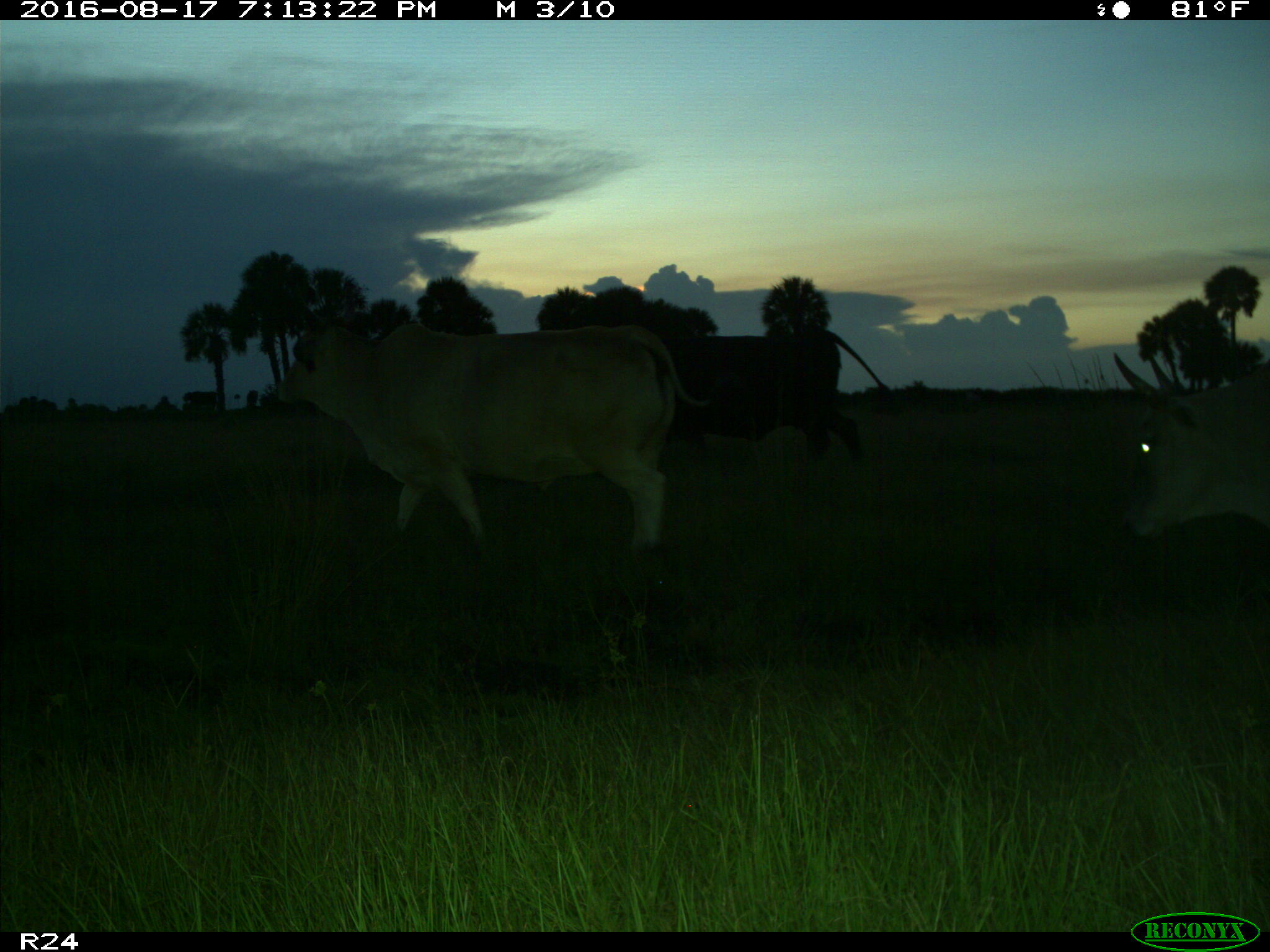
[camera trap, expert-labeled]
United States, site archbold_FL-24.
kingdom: Animalia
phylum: Chordata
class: Mammalia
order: Artiodactyla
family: Bovidae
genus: Bos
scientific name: Bos taurus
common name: domestic cow